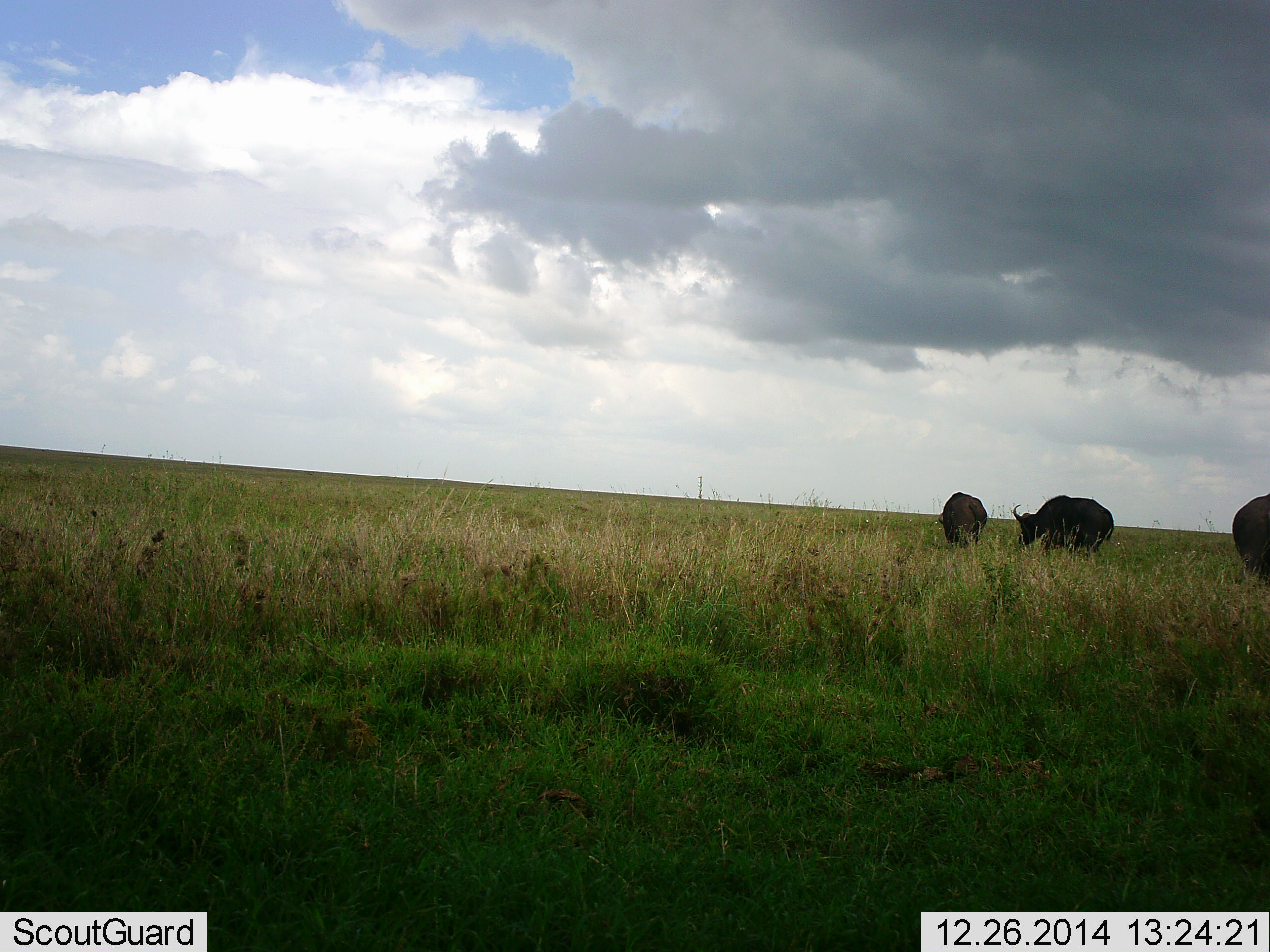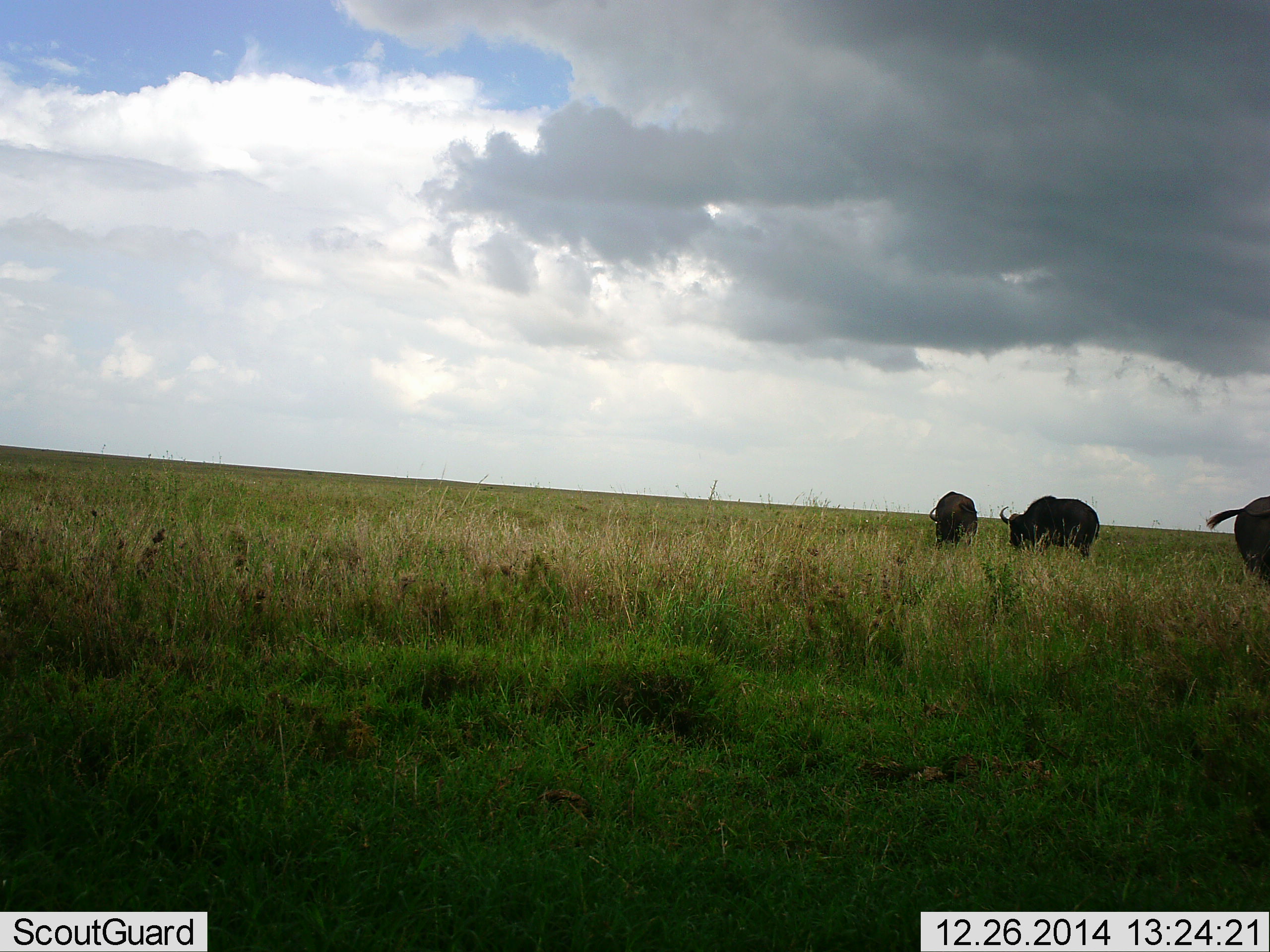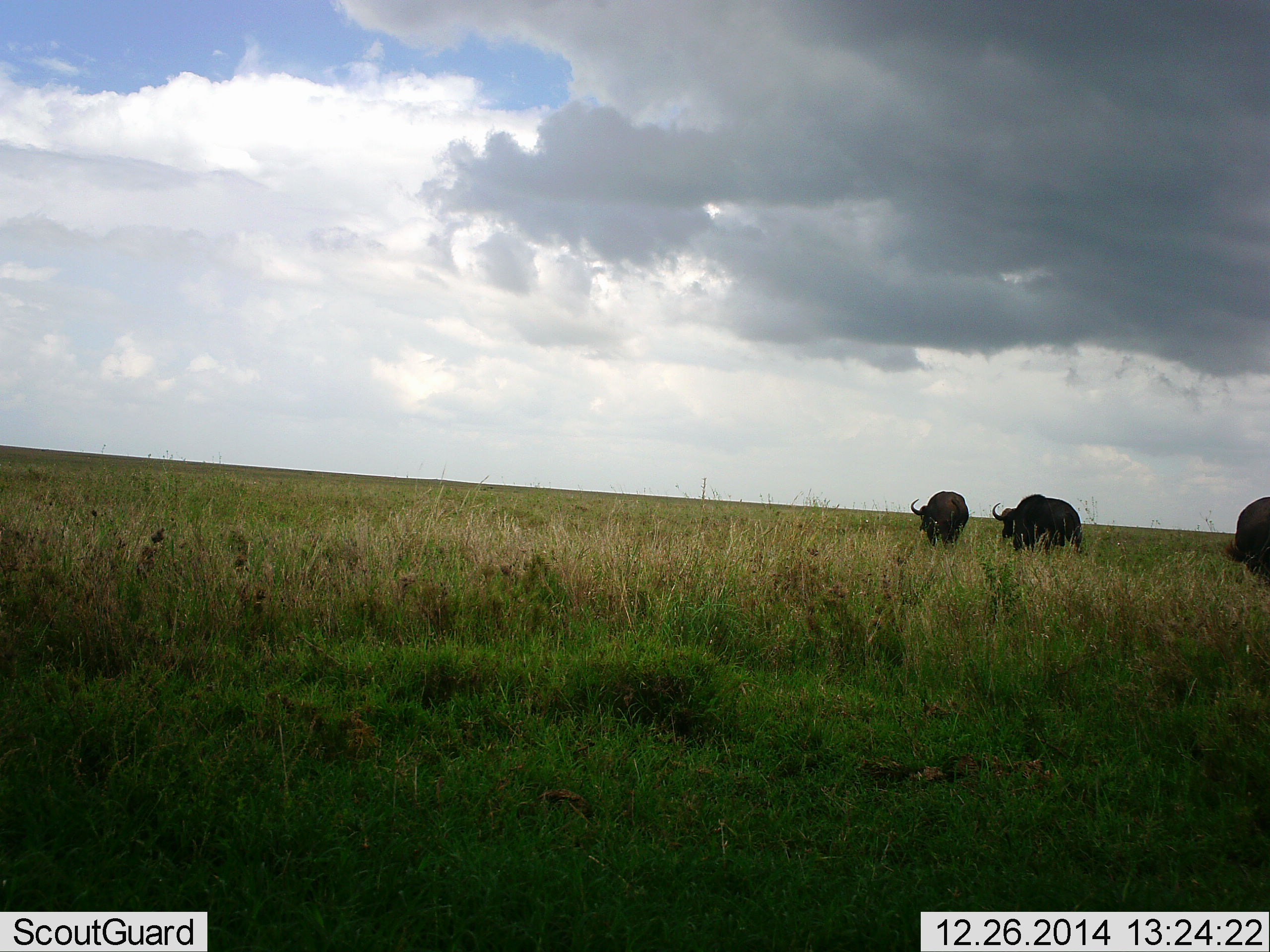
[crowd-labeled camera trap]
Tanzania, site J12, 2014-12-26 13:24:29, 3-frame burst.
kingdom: Animalia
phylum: Chordata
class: Mammalia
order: Artiodactyla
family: Bovidae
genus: Syncerus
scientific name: Syncerus caffer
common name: cape buffalo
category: buffalo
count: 3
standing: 20%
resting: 0%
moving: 80%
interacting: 10%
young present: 0%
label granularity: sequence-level